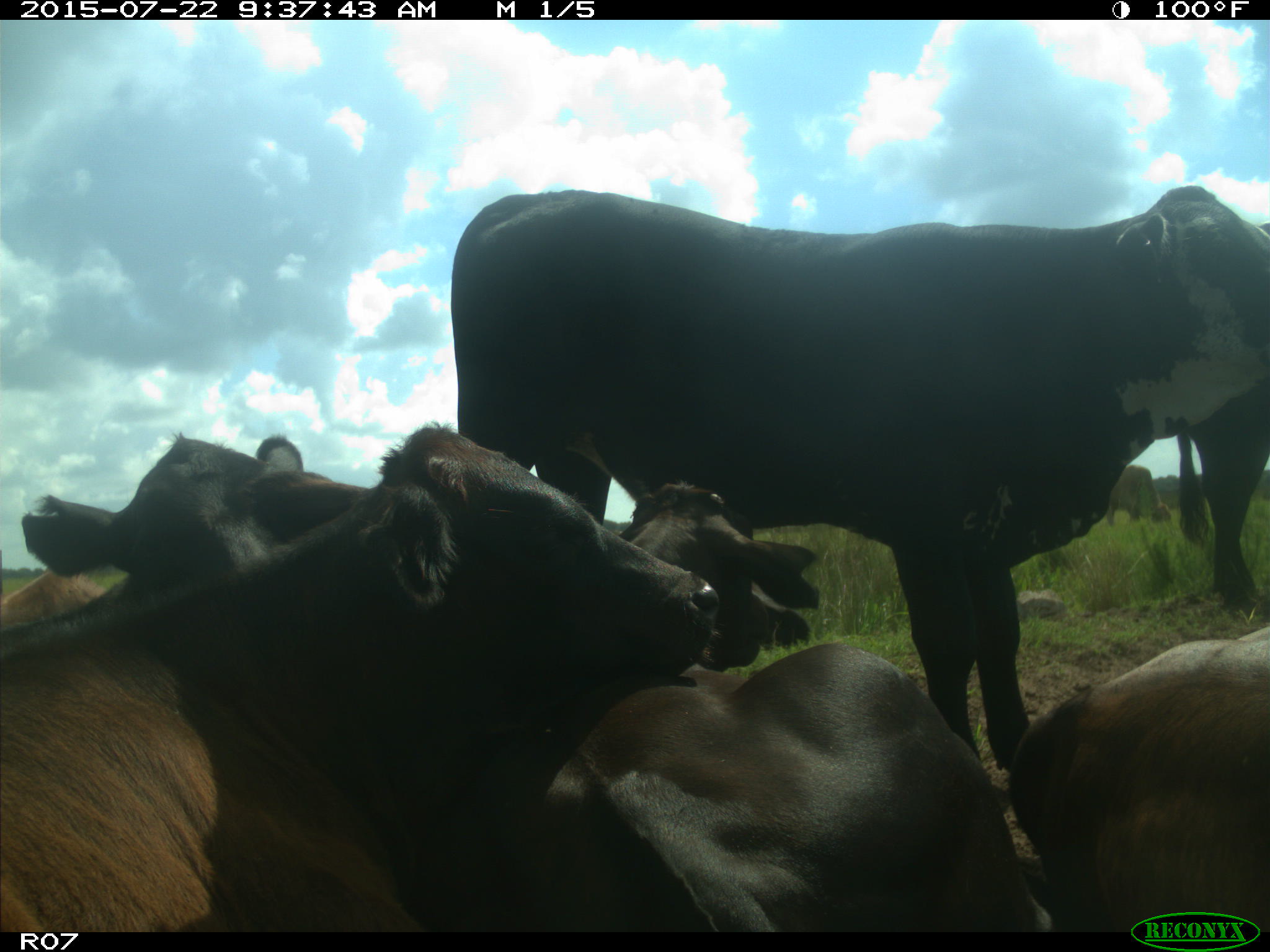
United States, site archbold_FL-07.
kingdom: Animalia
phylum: Chordata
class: Mammalia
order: Artiodactyla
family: Bovidae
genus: Bos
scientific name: Bos taurus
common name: domestic cow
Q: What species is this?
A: Bos taurus (domestic cow).